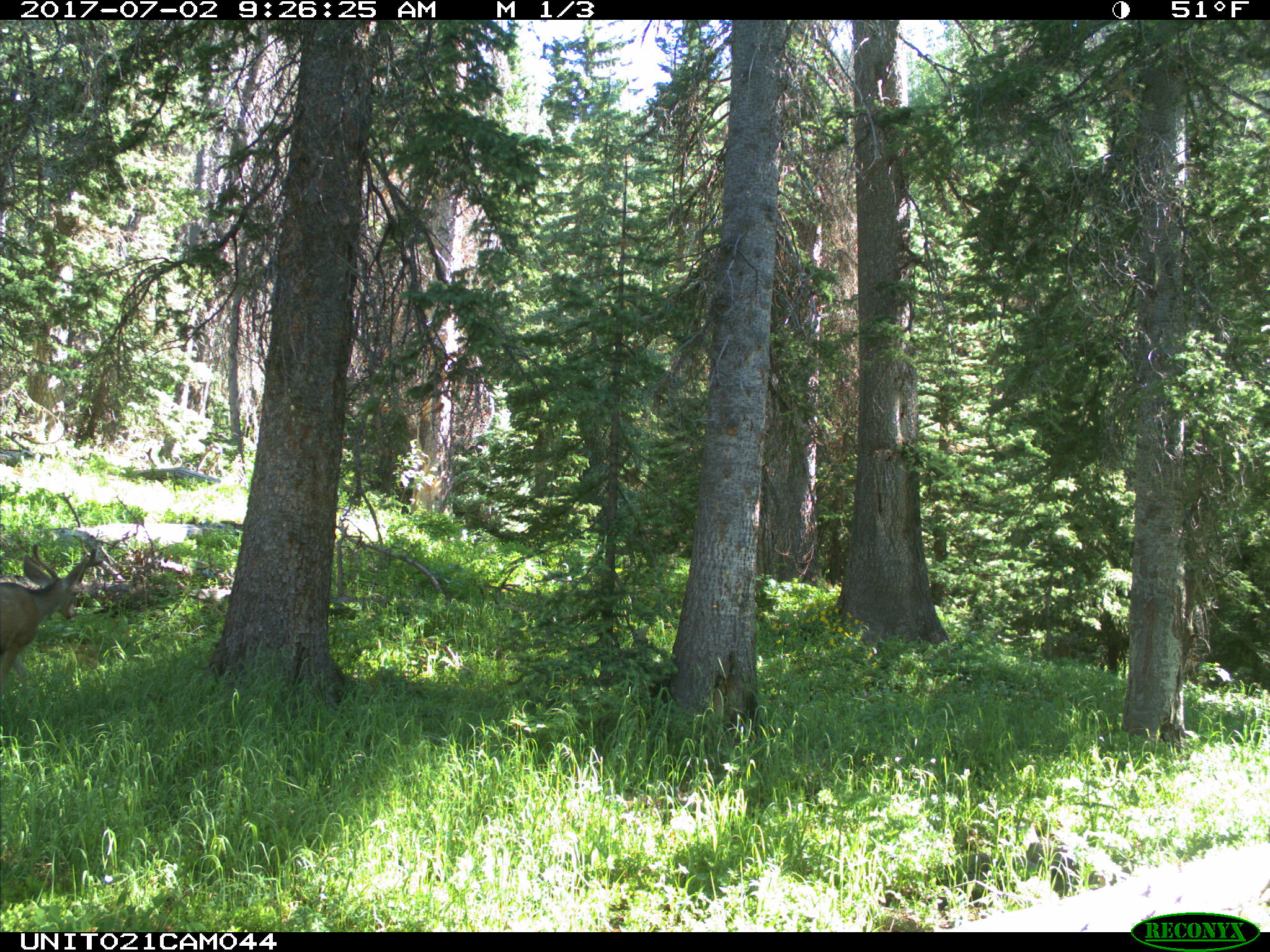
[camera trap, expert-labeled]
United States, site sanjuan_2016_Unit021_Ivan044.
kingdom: Animalia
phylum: Chordata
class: Mammalia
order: Artiodactyla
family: Cervidae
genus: Odocoileus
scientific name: Odocoileus hemionus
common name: mule deer